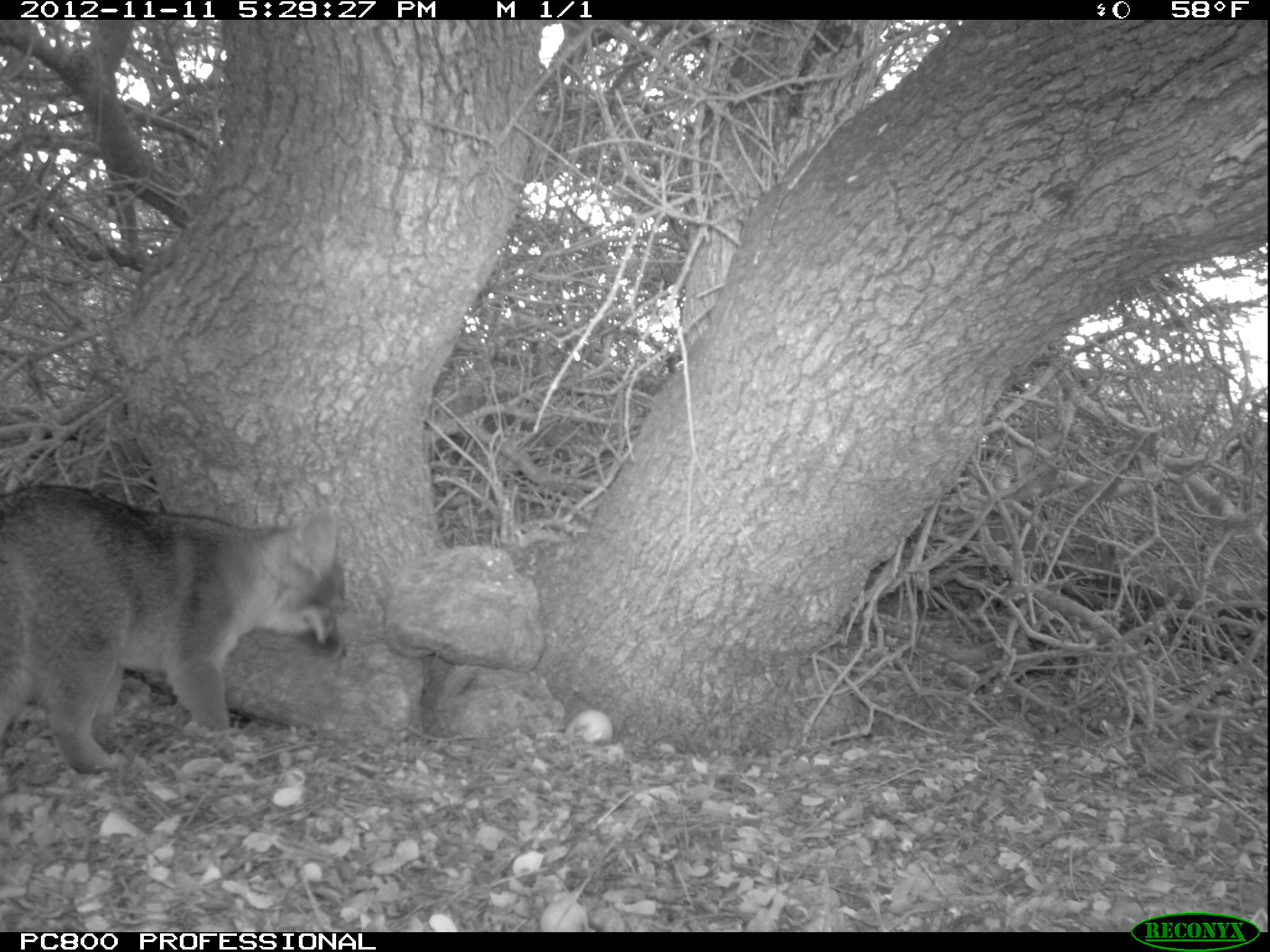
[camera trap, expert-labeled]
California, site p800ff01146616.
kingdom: Animalia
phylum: Chordata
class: Mammalia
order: Carnivora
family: Canidae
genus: Urocyon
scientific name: Urocyon littoralis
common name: island fox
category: fox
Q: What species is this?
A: Fox (island fox) (Urocyon littoralis).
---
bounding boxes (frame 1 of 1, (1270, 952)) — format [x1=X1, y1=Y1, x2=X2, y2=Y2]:
fox: [x1=0, y1=482, x2=341, y2=774]